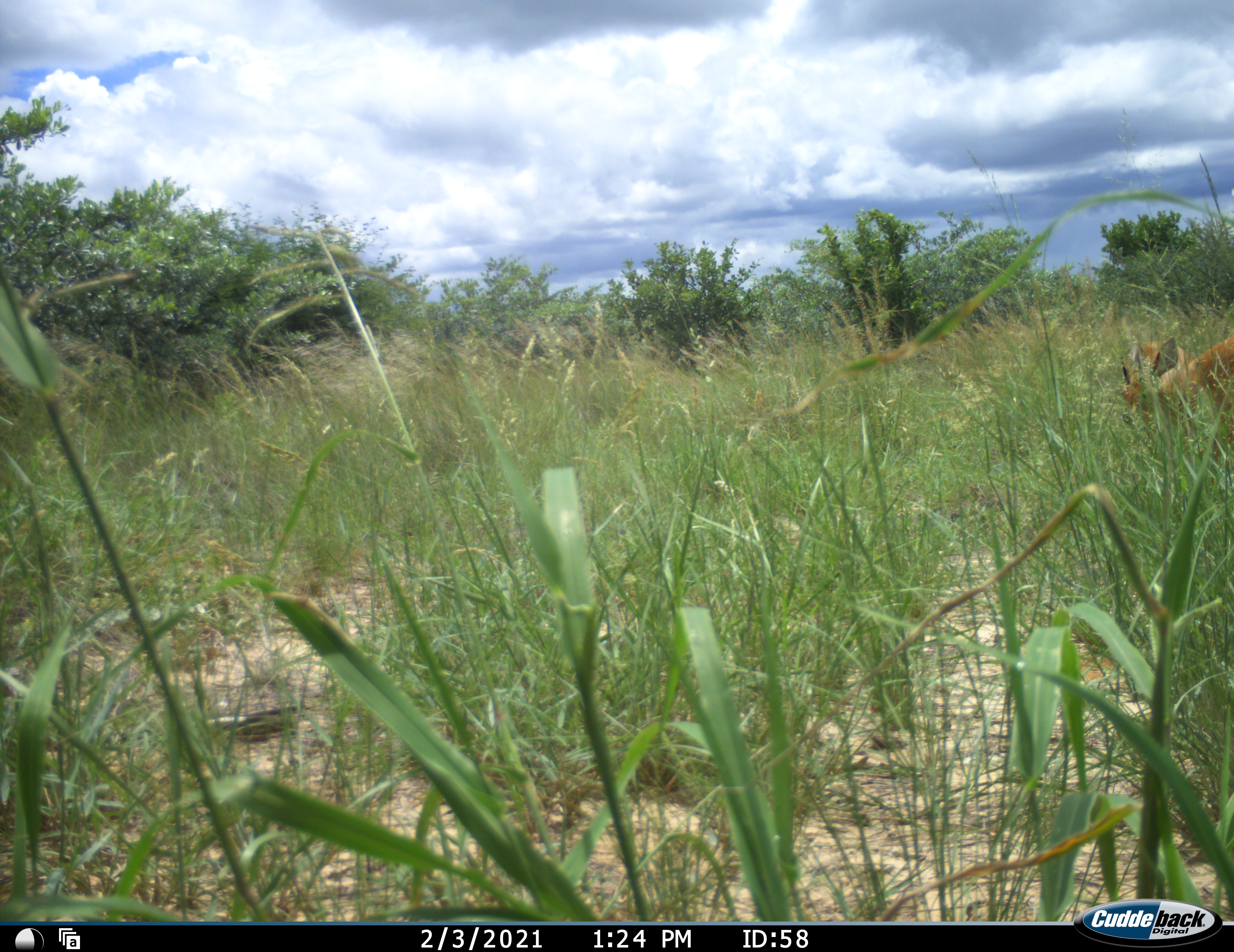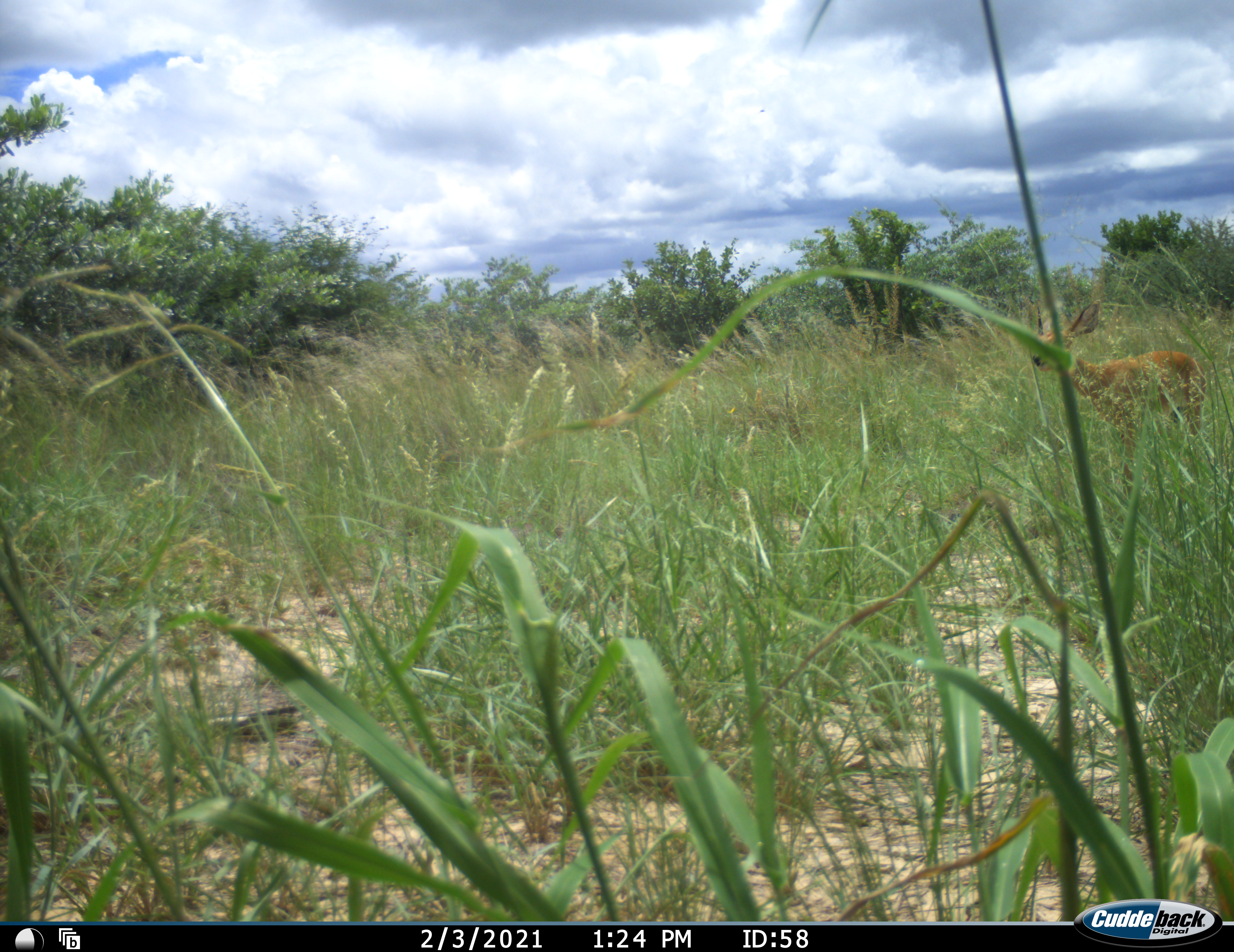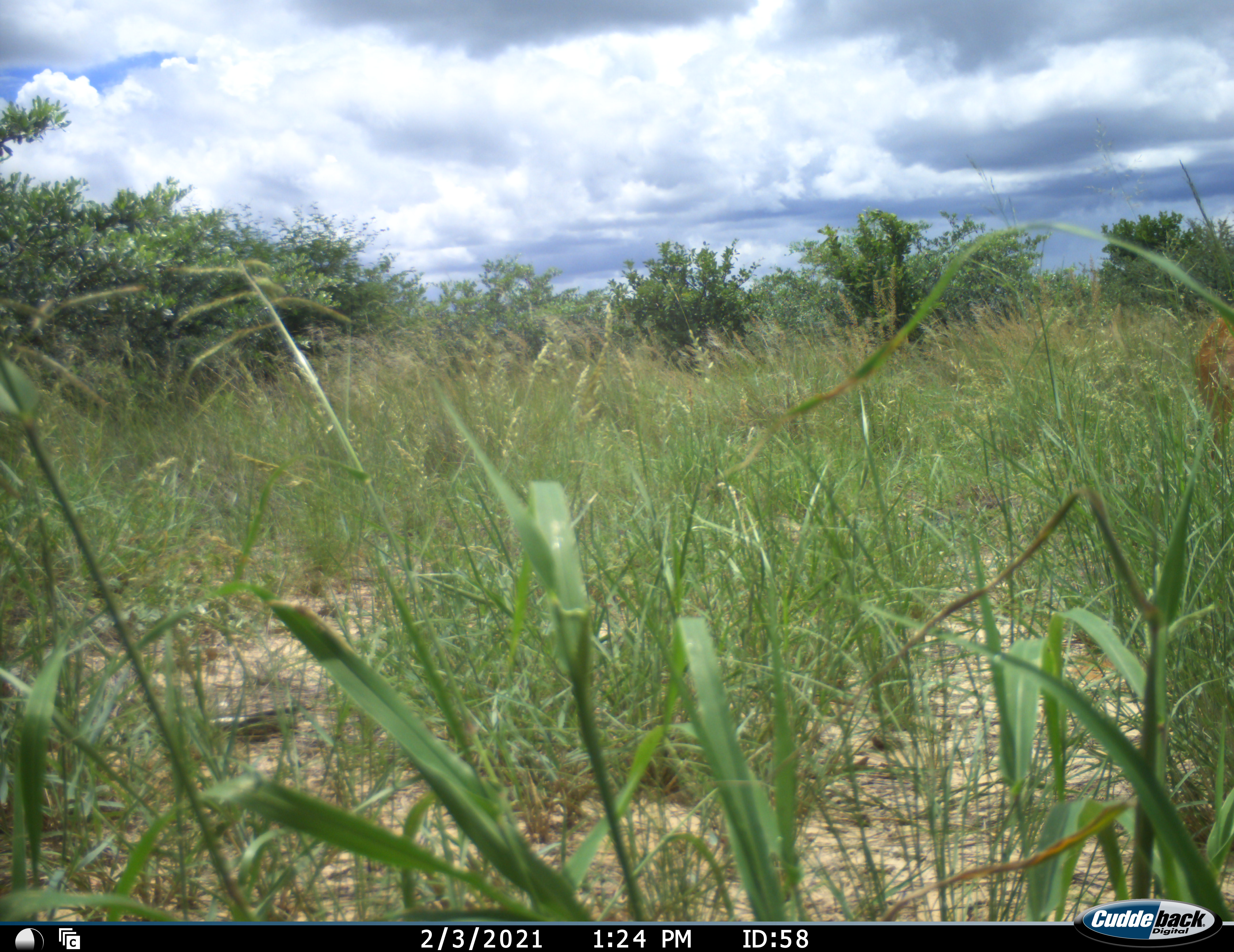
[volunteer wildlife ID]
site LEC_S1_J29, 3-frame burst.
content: unidentified animal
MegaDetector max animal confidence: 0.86